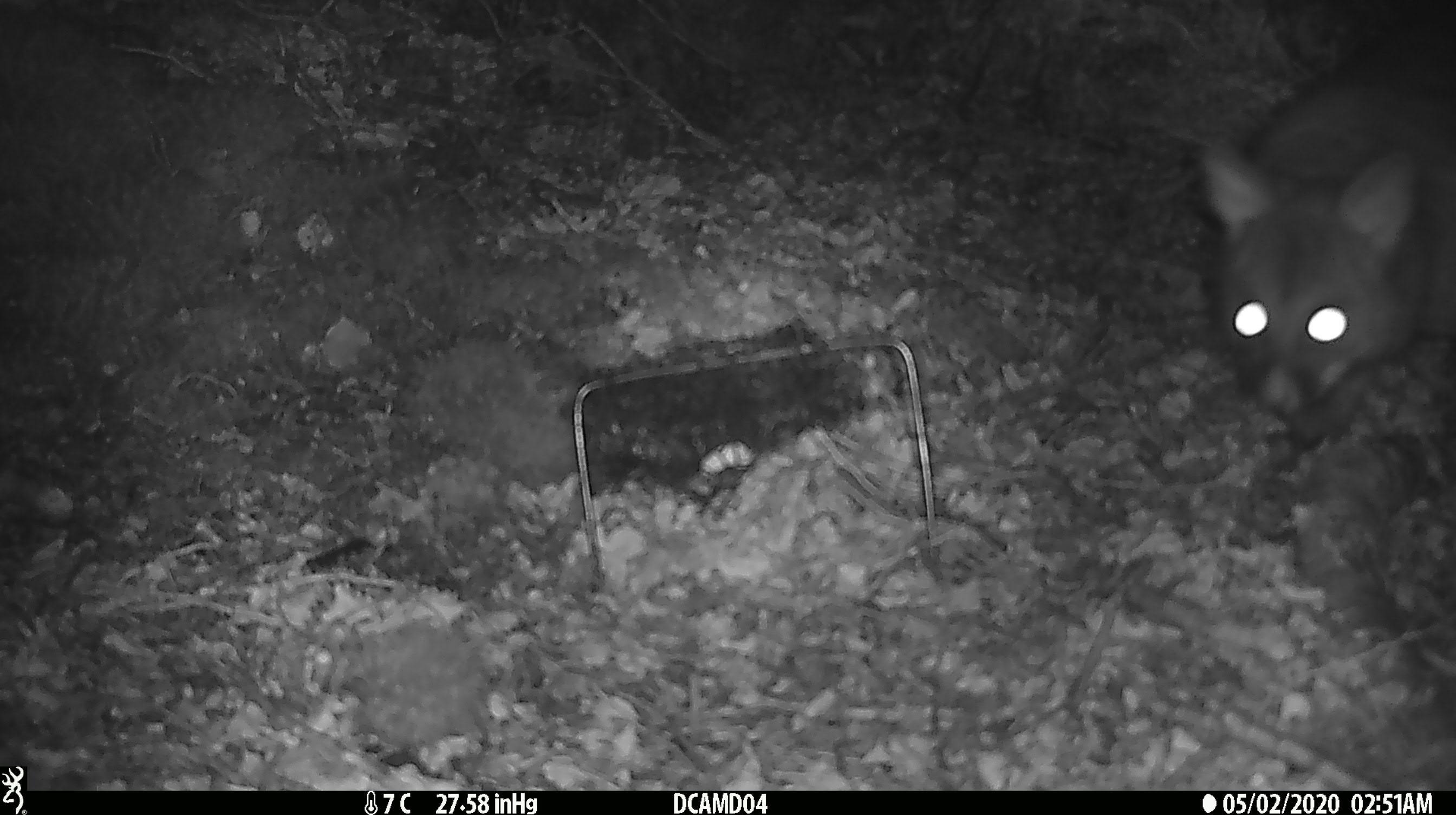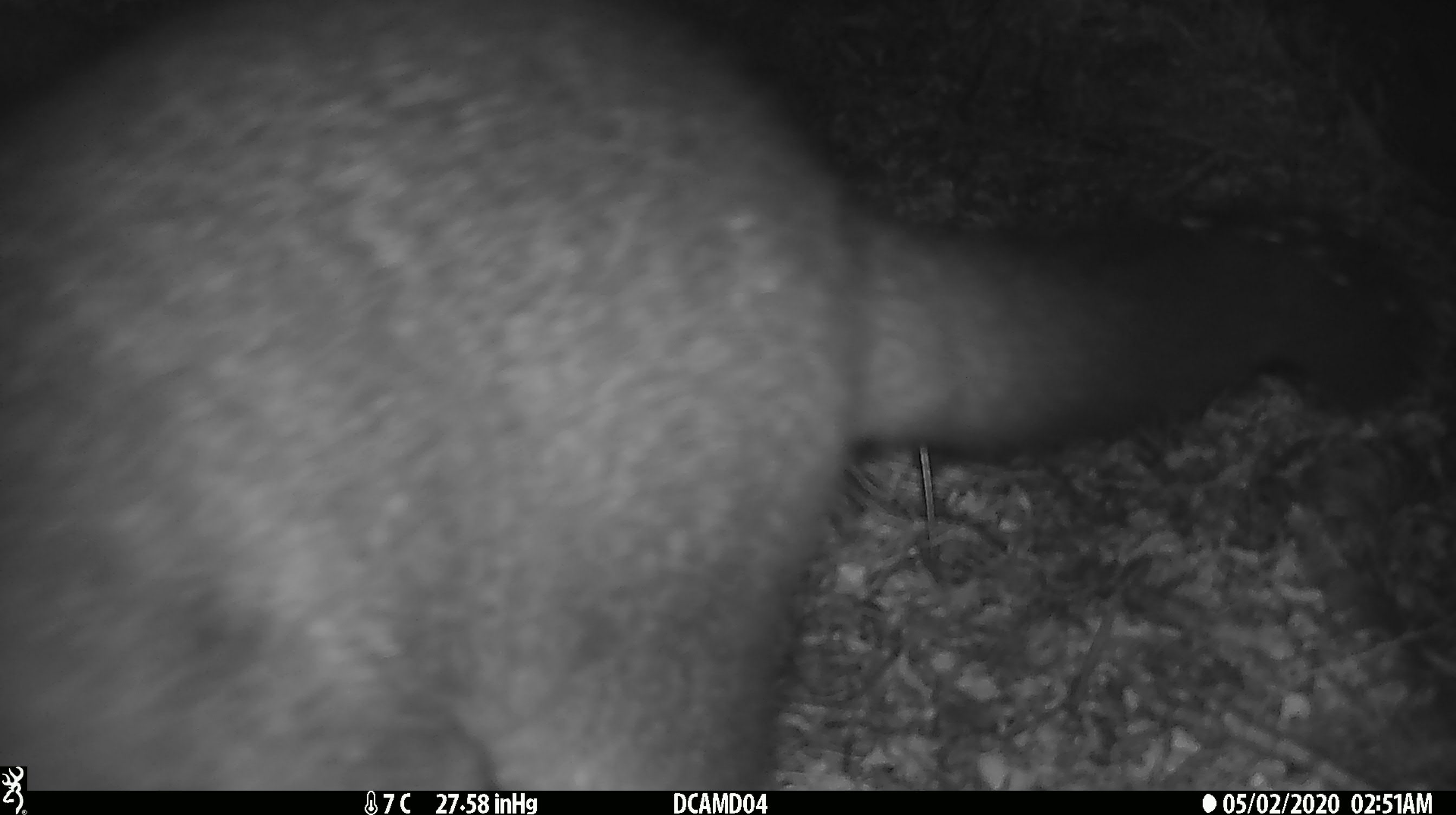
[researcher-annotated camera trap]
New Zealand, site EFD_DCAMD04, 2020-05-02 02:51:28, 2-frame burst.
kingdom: Animalia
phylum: Chordata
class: Mammalia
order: Diprotodontia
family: Phalangeridae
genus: Trichosurus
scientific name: Trichosurus vulpecula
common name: common brushtail possum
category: possum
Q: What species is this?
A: Possum (common brushtail possum) (Trichosurus vulpecula).